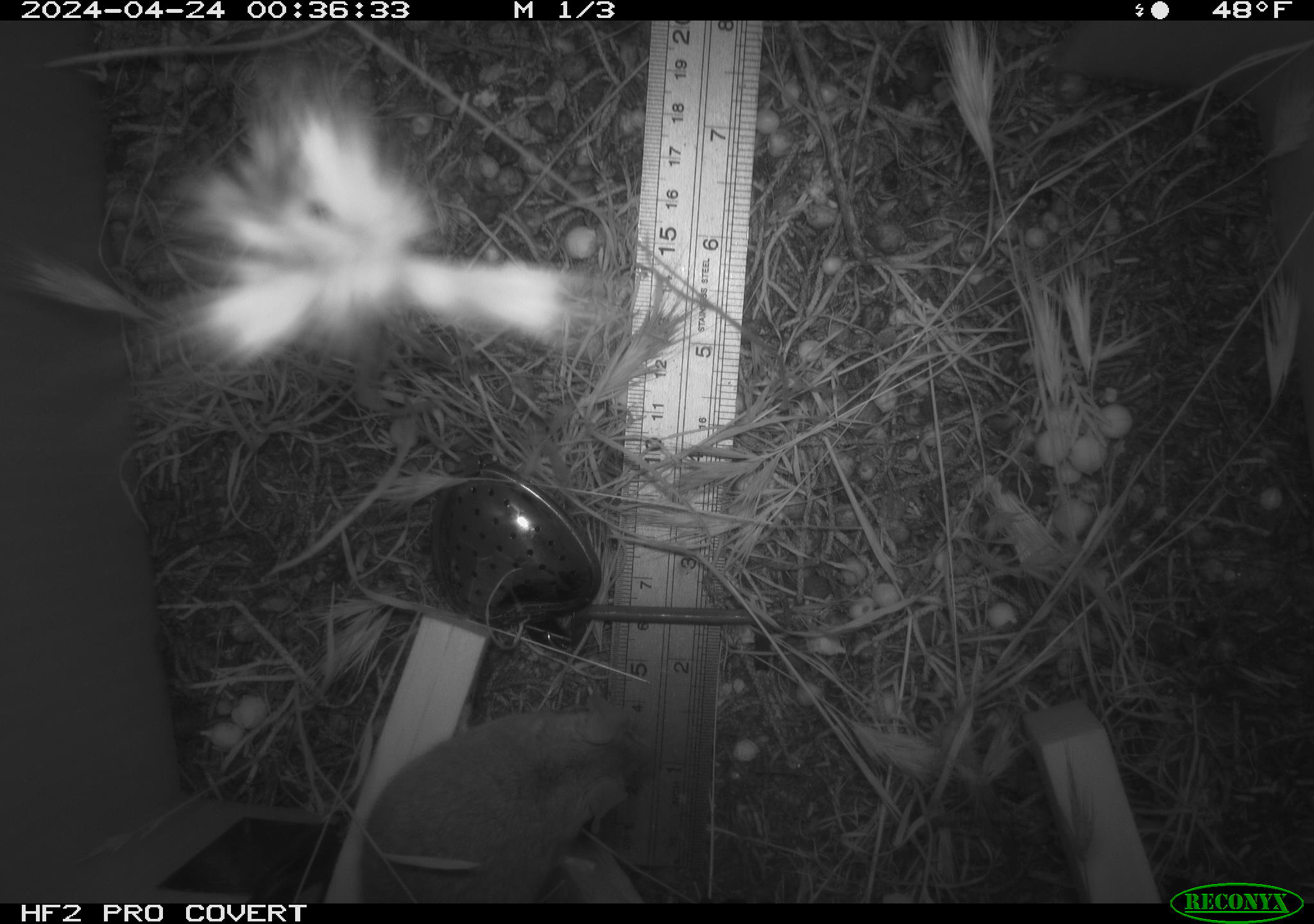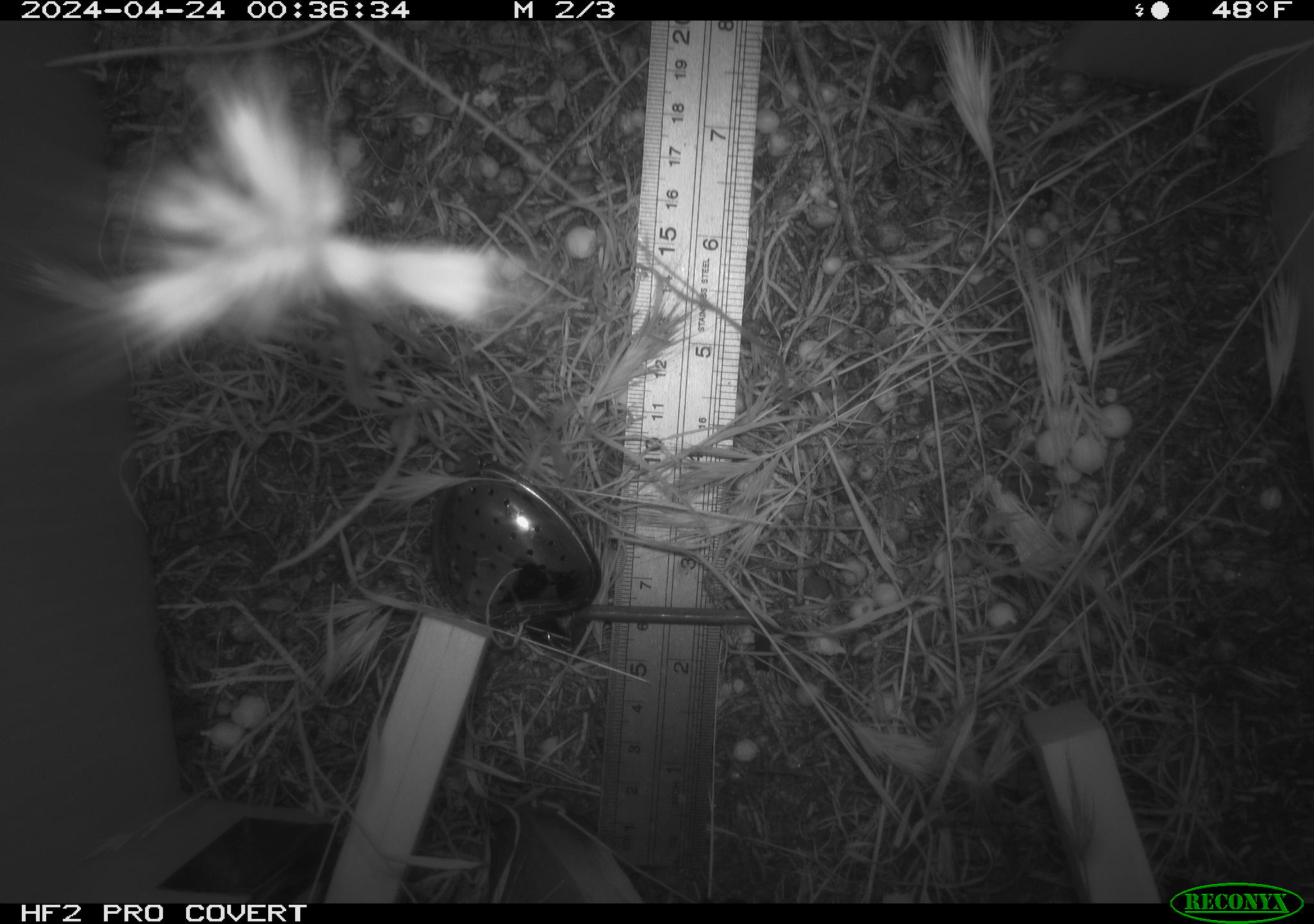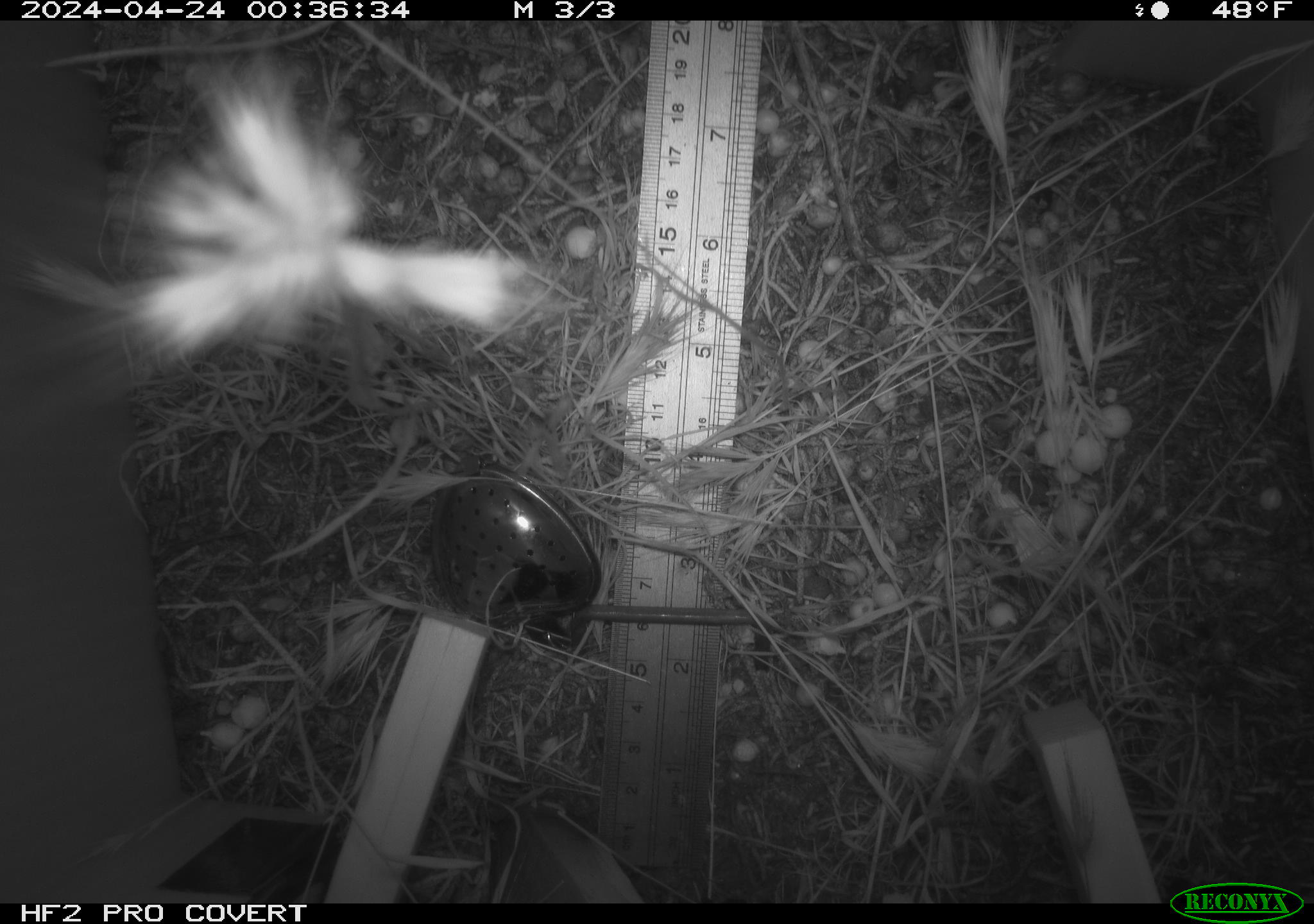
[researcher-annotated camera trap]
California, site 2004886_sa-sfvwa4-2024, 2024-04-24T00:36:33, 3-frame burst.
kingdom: Animalia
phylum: Chordata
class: Mammalia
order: Rodentia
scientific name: Rodentia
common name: mouse species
Mouse species (Rodentia).